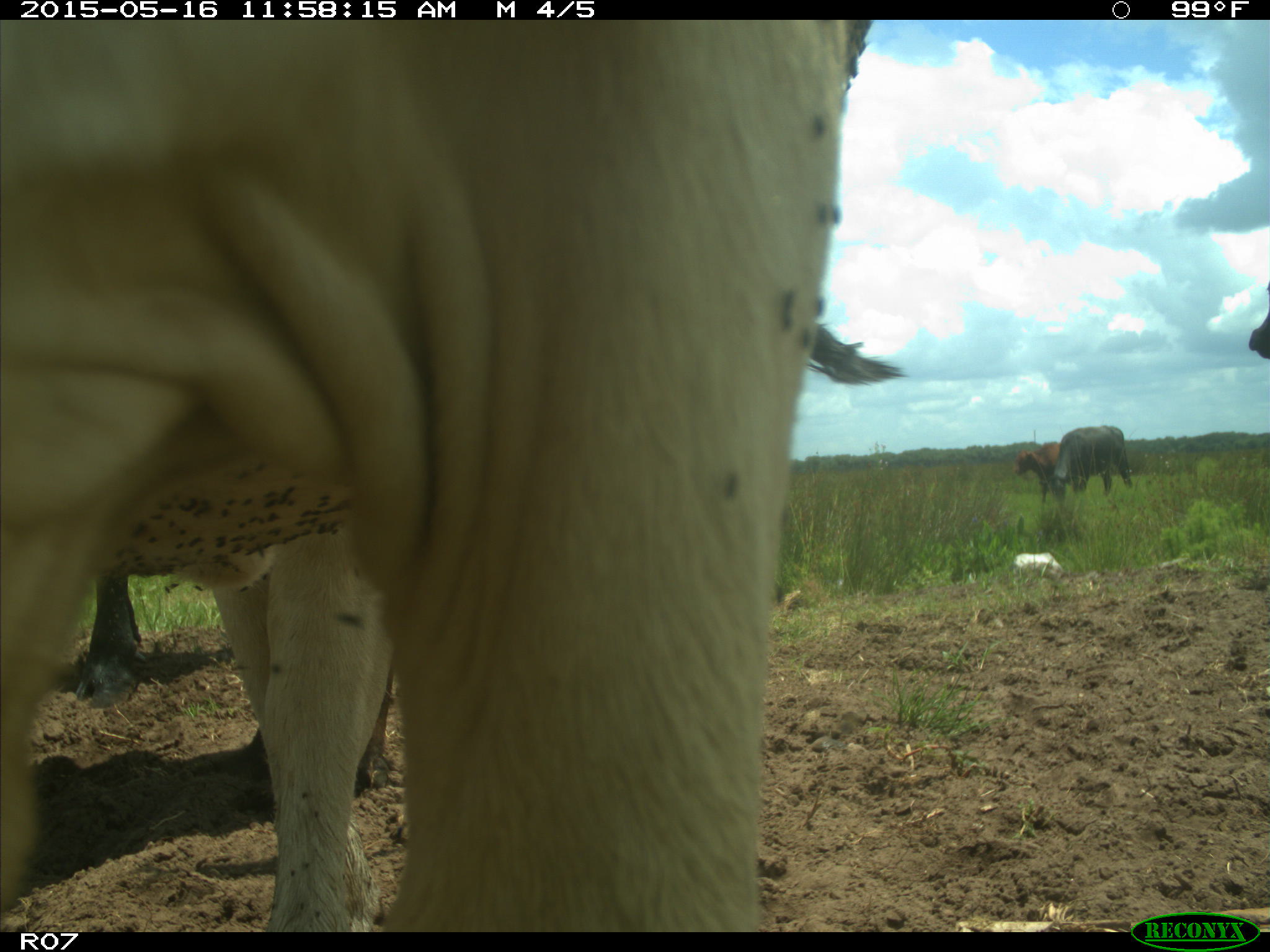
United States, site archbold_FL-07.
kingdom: Animalia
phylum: Chordata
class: Mammalia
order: Artiodactyla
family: Bovidae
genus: Bos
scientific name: Bos taurus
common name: domestic cow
Bos taurus (domestic cow).